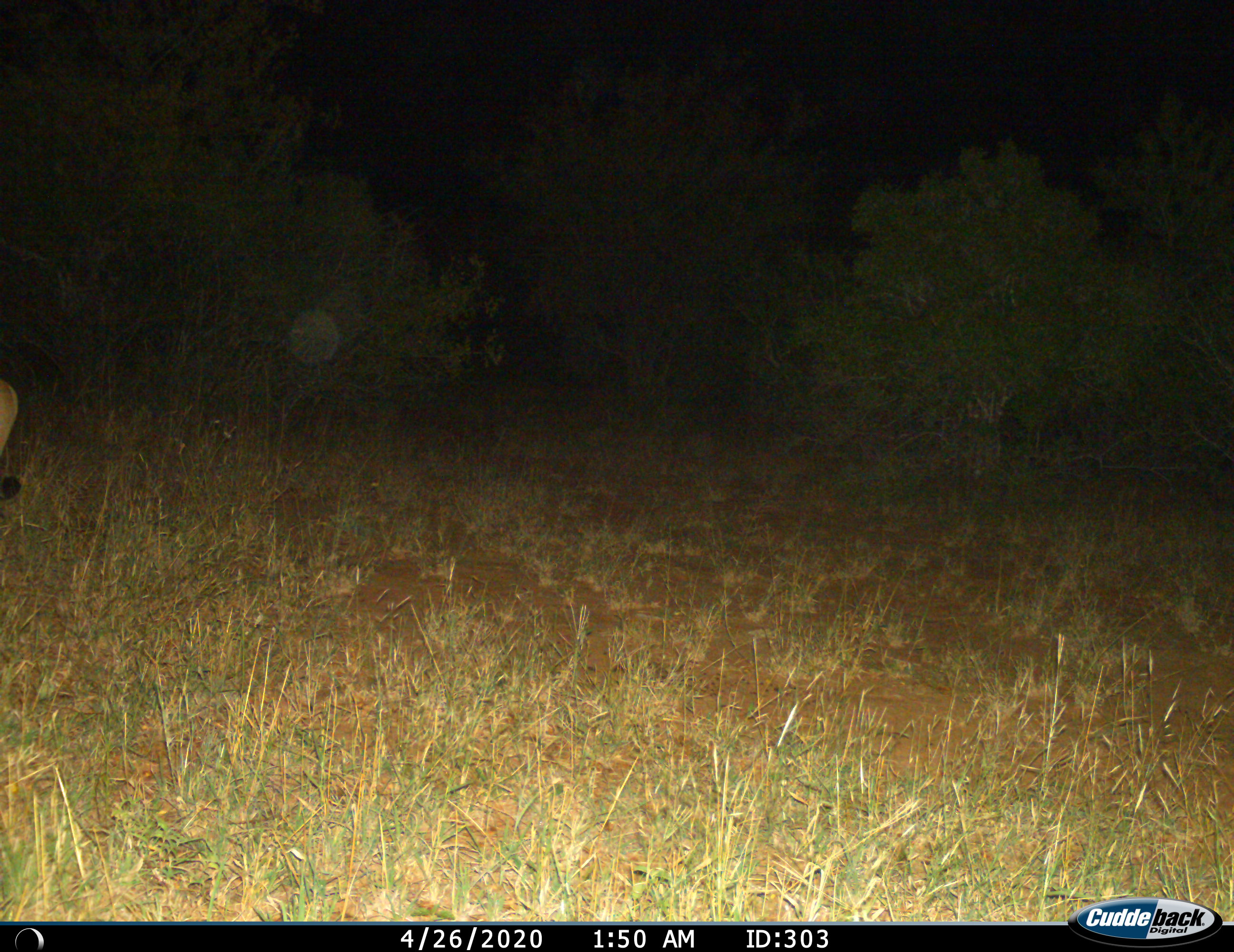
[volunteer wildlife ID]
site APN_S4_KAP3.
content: unidentified animal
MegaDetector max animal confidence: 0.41